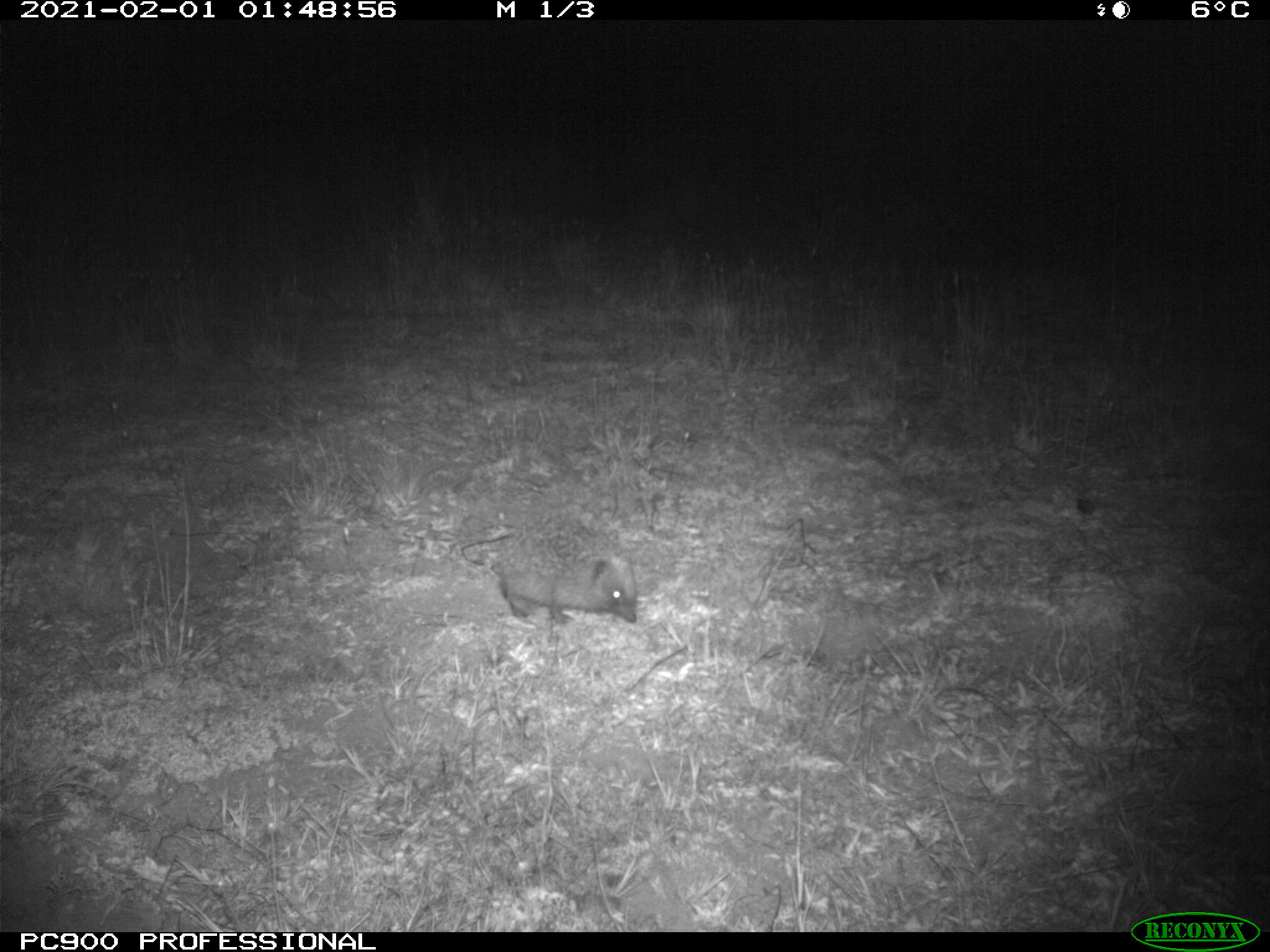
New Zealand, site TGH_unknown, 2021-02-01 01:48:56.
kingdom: Animalia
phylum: Chordata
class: Mammalia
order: Eulipotyphla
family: Erinaceidae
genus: Erinaceus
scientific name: Erinaceus europaeus europaeus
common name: european hedgehog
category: hedgehog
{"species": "hedgehog (european hedgehog) (Erinaceus europaeus europaeus)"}